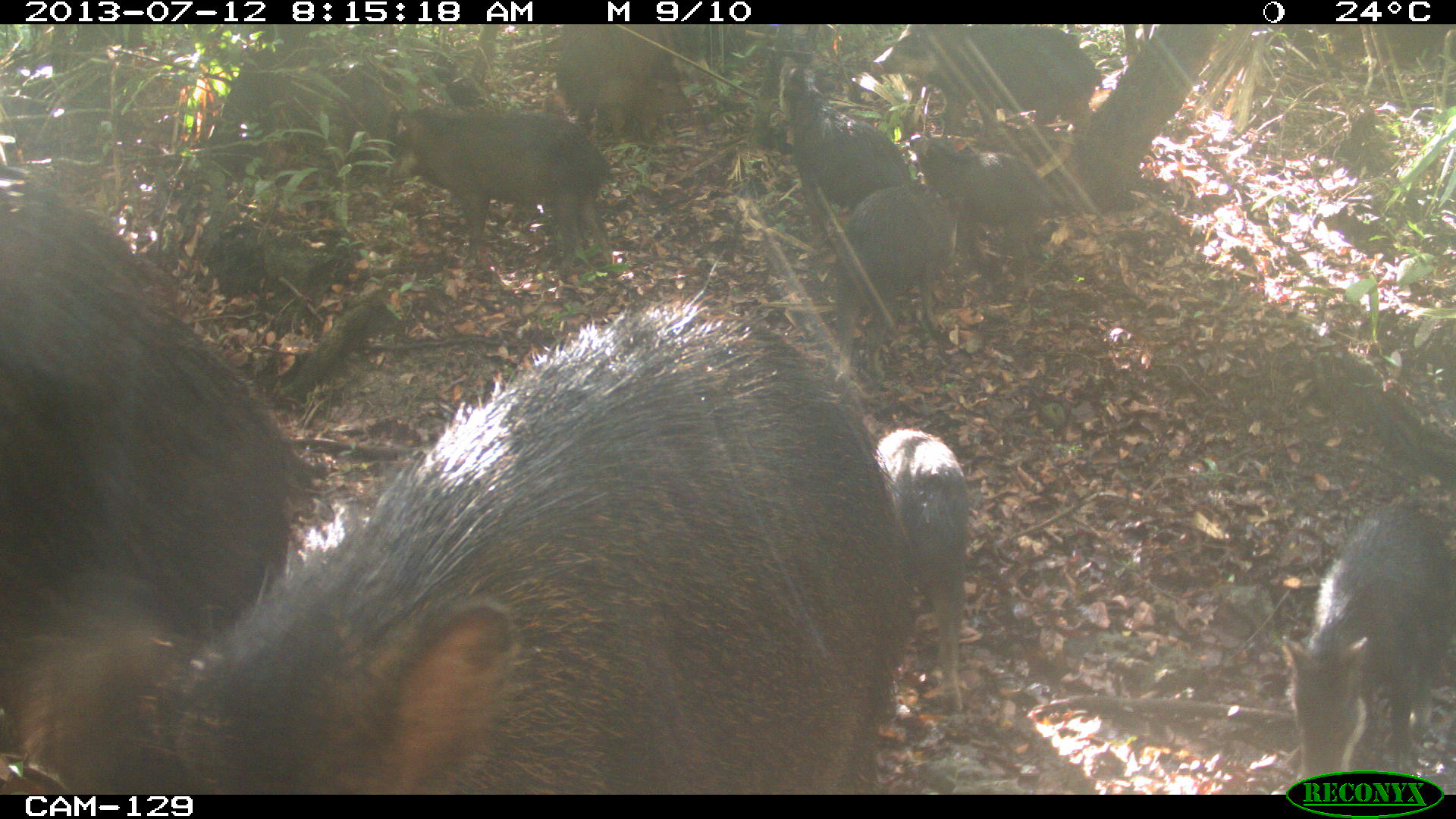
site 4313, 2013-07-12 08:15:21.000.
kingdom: Animalia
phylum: Chordata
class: Mammalia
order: Artiodactyla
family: Tayassuidae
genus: Tayassu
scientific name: Tayassu pecari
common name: white-lipped peccary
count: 20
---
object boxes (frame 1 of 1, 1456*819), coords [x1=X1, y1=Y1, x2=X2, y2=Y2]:
tayassu pecari: [x1=21, y1=301, x2=916, y2=795]; [x1=0, y1=192, x2=311, y2=748]; [x1=1283, y1=507, x2=1448, y2=770]; [x1=386, y1=104, x2=614, y2=273]; [x1=874, y1=430, x2=968, y2=714]; [x1=833, y1=182, x2=965, y2=382]; [x1=871, y1=23, x2=1101, y2=135]; [x1=782, y1=58, x2=904, y2=248]; [x1=909, y1=132, x2=1048, y2=291]; [x1=555, y1=24, x2=663, y2=125]; [x1=594, y1=72, x2=689, y2=134]